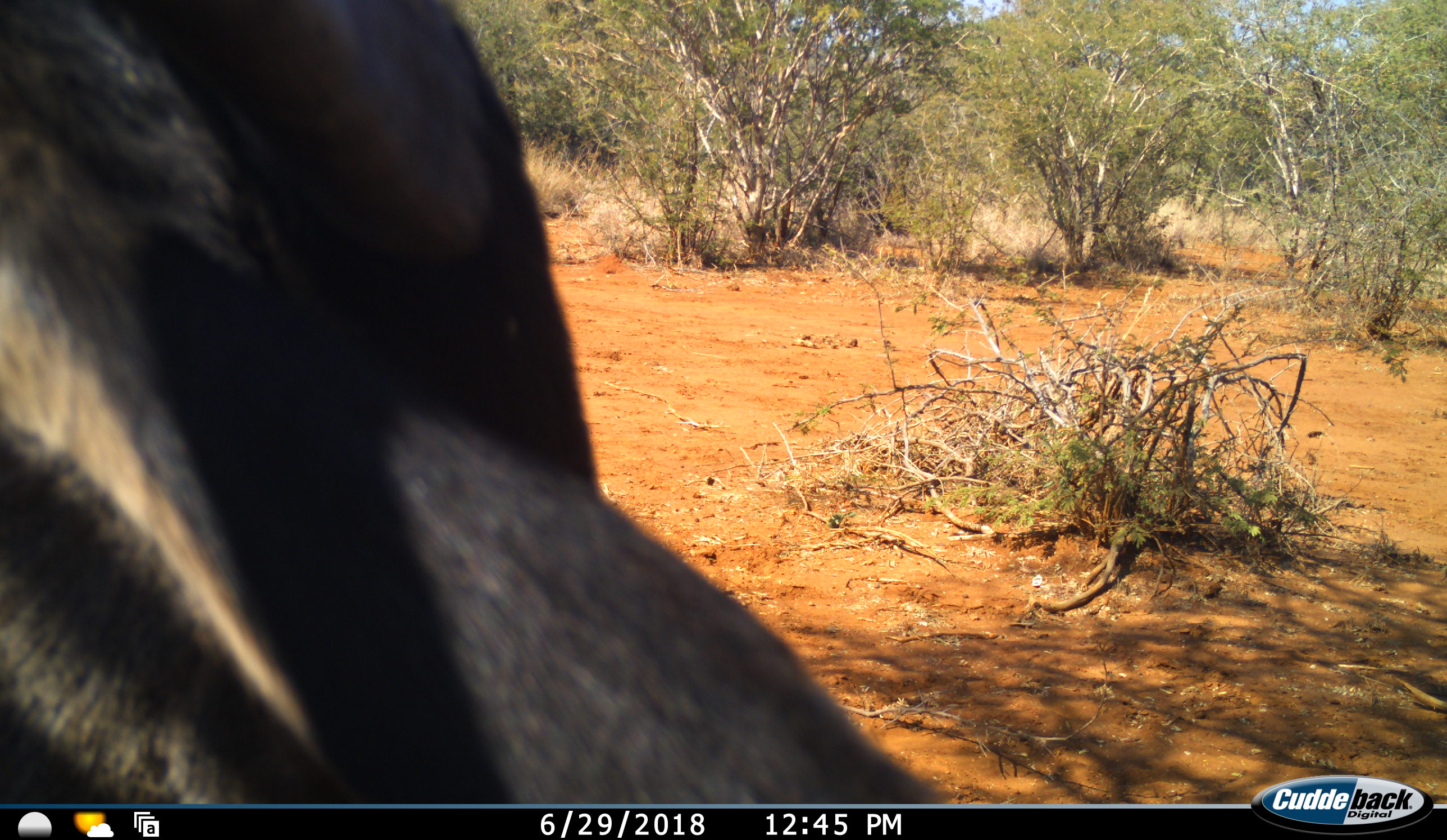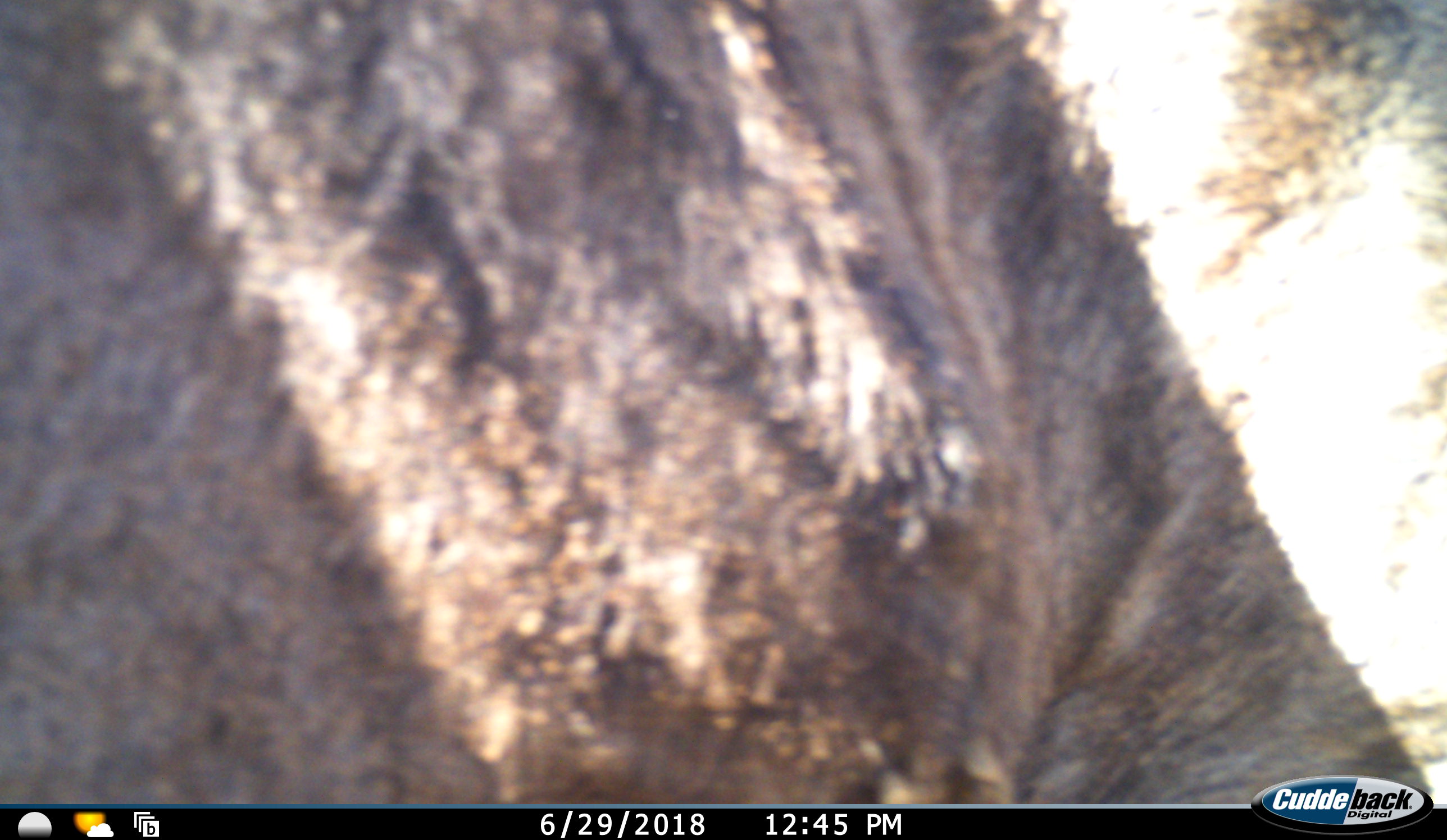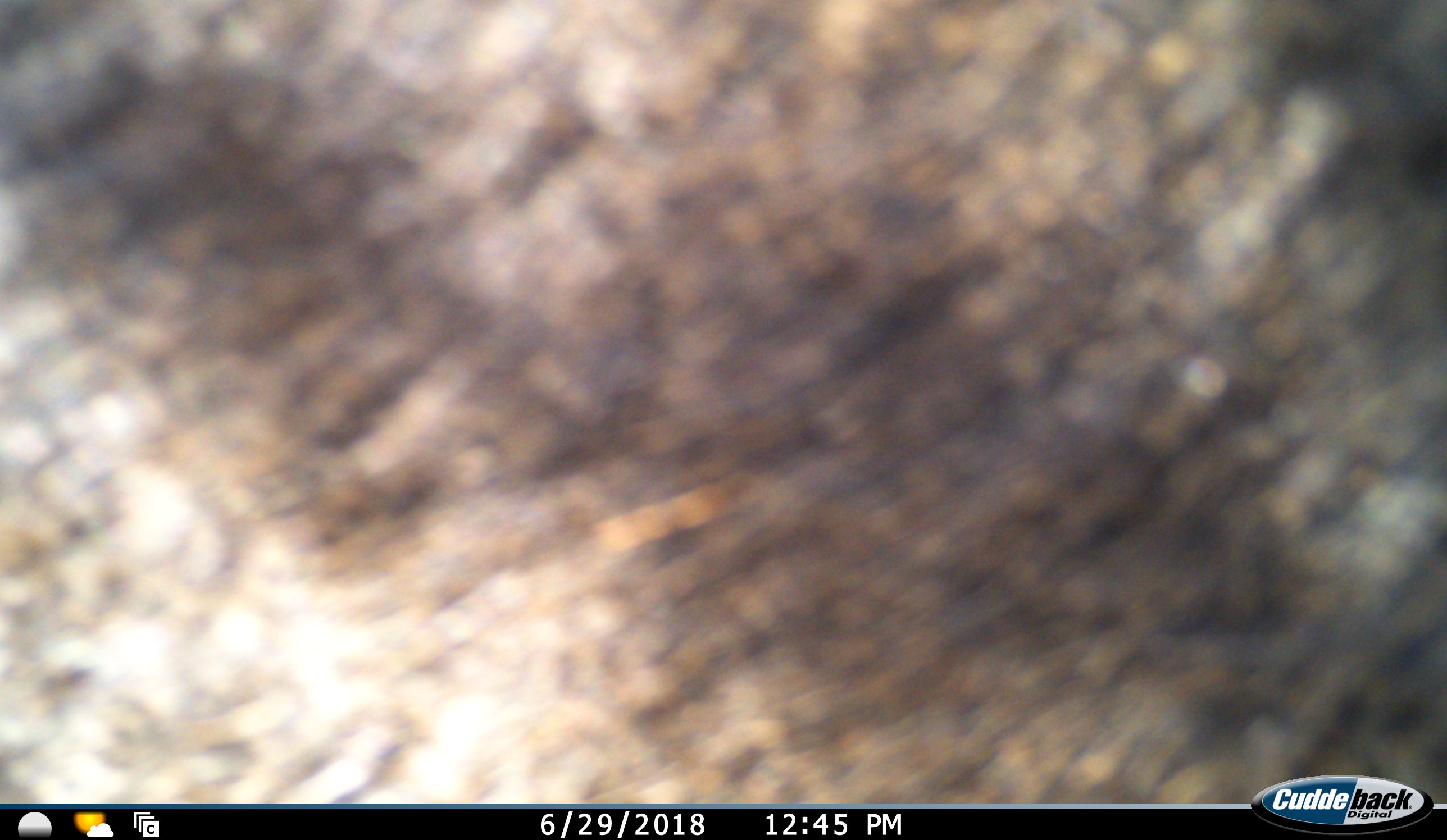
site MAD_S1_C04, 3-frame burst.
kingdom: Animalia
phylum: Chordata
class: Mammalia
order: Artiodactyla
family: Bovidae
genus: Connochaetes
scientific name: Connochaetes taurinus taurinus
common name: blue wildebeest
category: wildebeestblue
Wildebeestblue (blue wildebeest) (Connochaetes taurinus taurinus), count 1. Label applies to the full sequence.